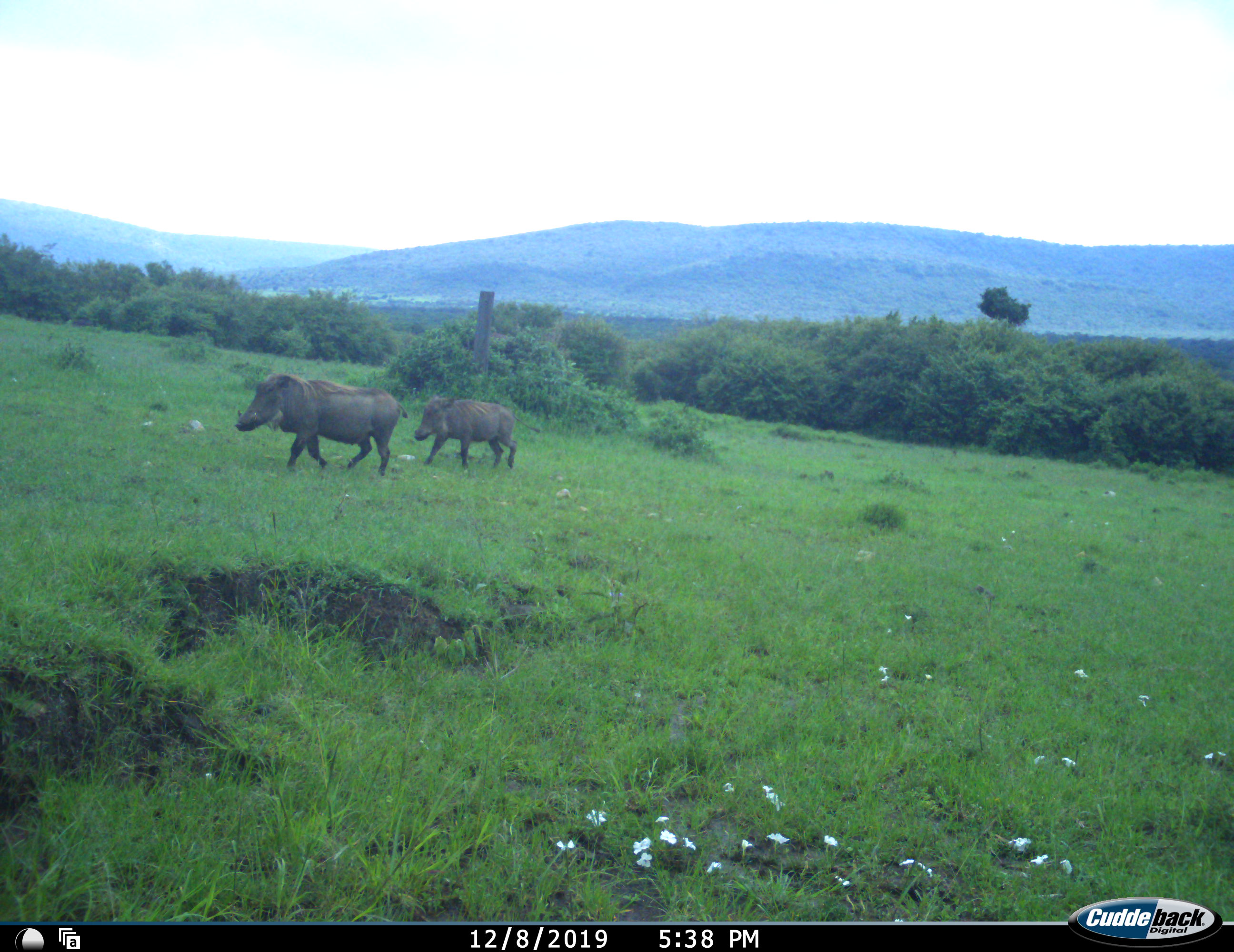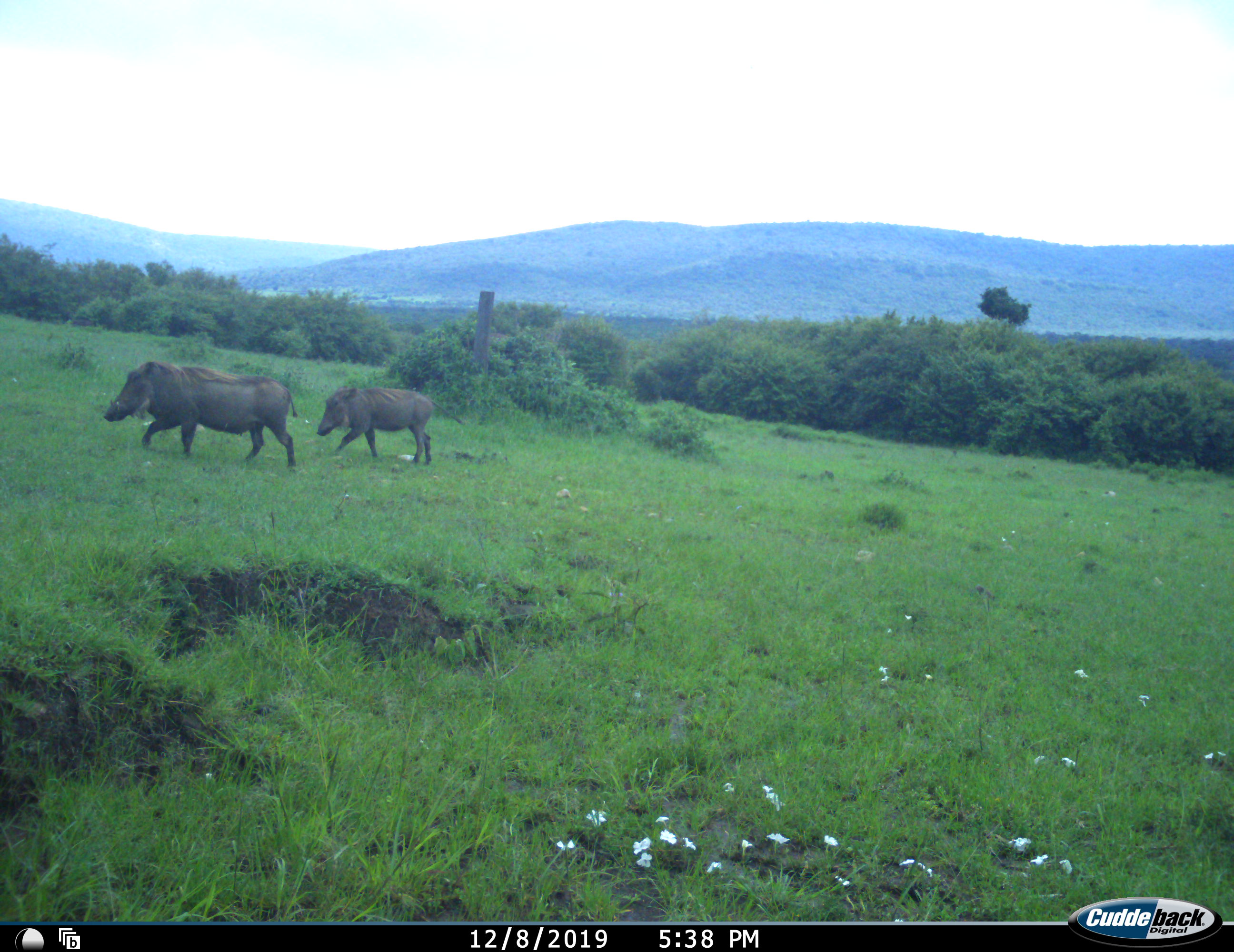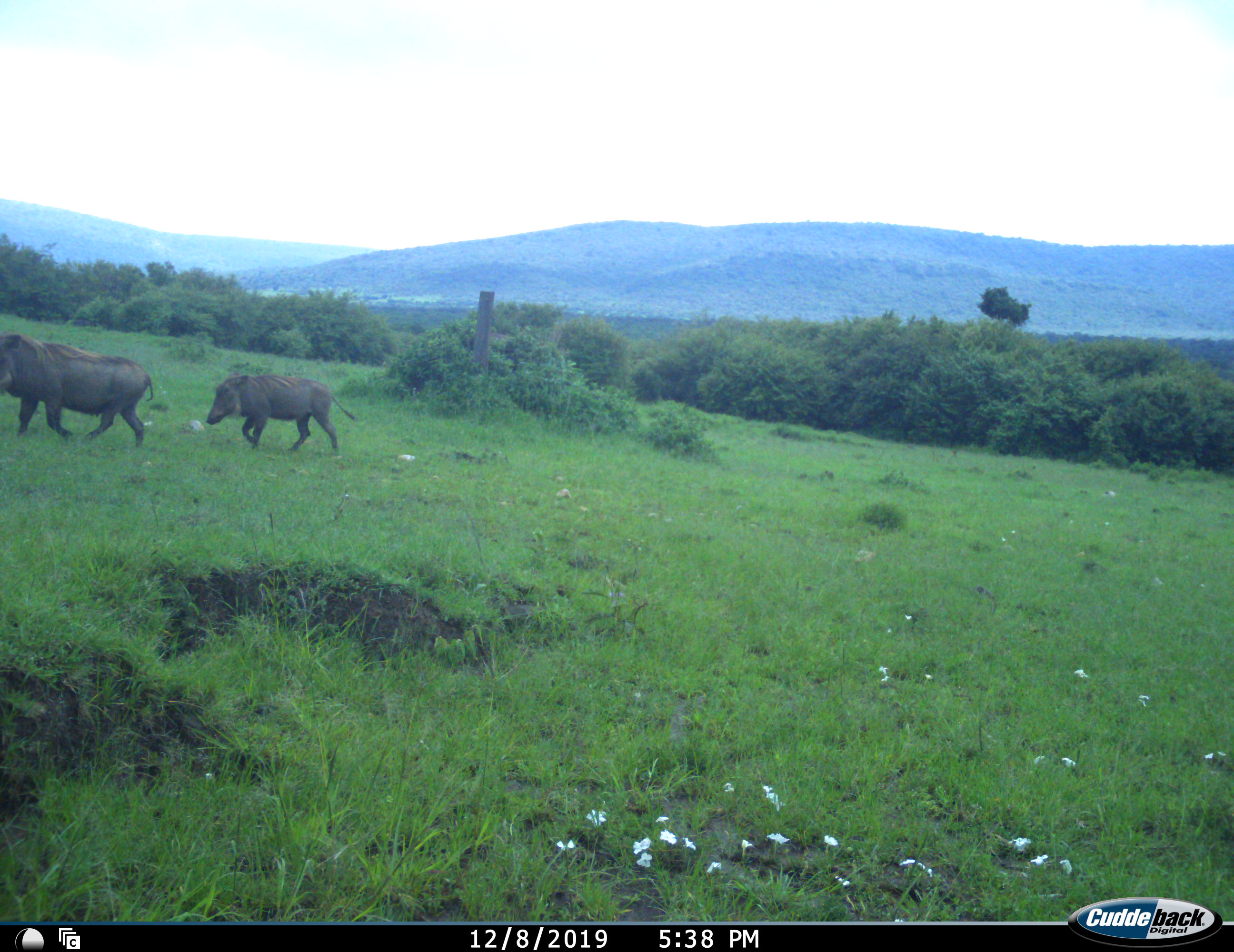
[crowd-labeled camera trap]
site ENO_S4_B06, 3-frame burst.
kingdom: Animalia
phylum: Chordata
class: Mammalia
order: Artiodactyla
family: Suidae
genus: Phacochoerus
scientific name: Phacochoerus africanus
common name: warthog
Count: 2.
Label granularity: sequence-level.